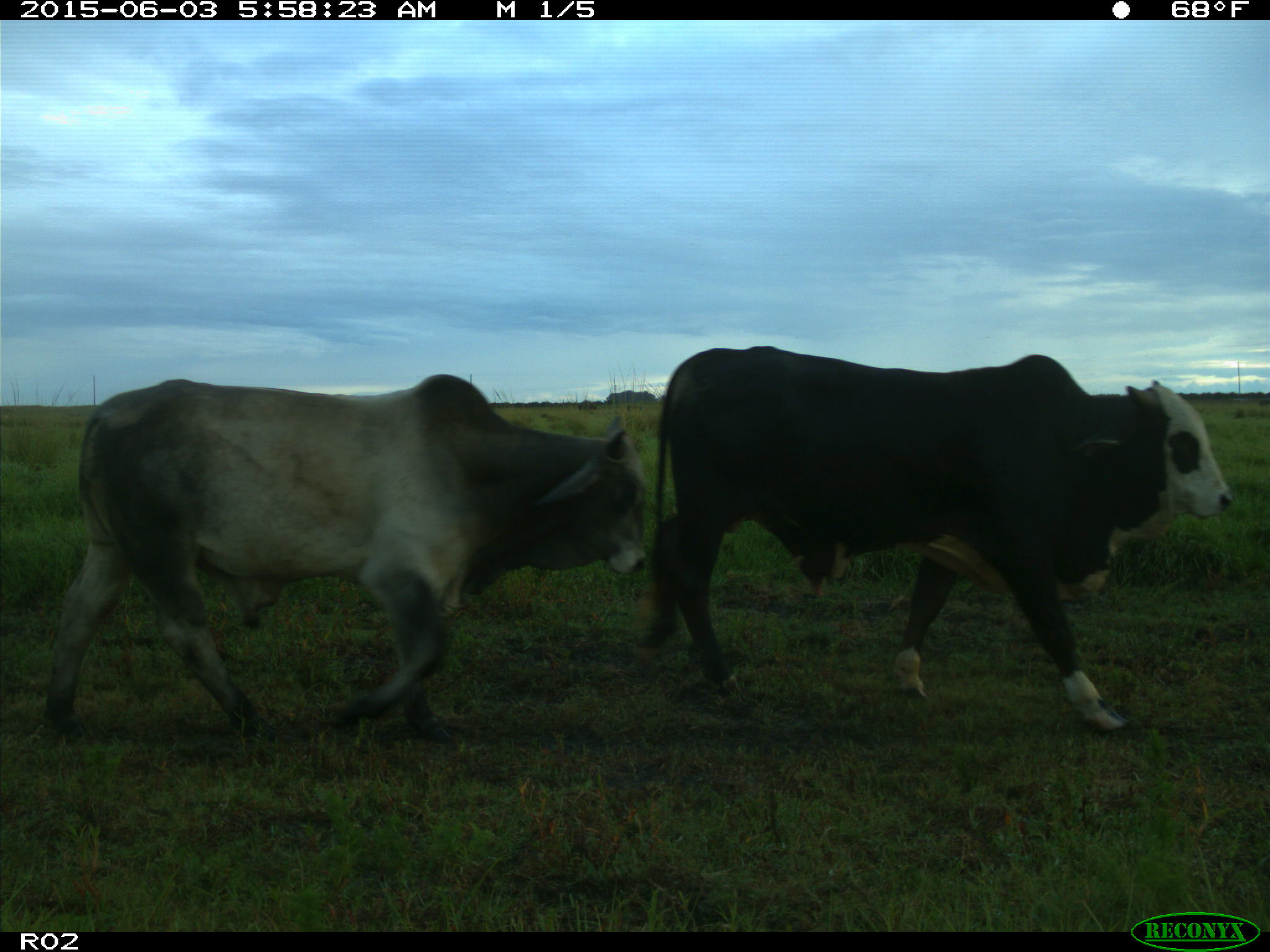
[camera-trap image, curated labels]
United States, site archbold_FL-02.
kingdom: Animalia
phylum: Chordata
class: Mammalia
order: Artiodactyla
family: Bovidae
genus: Bos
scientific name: Bos taurus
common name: domestic cow